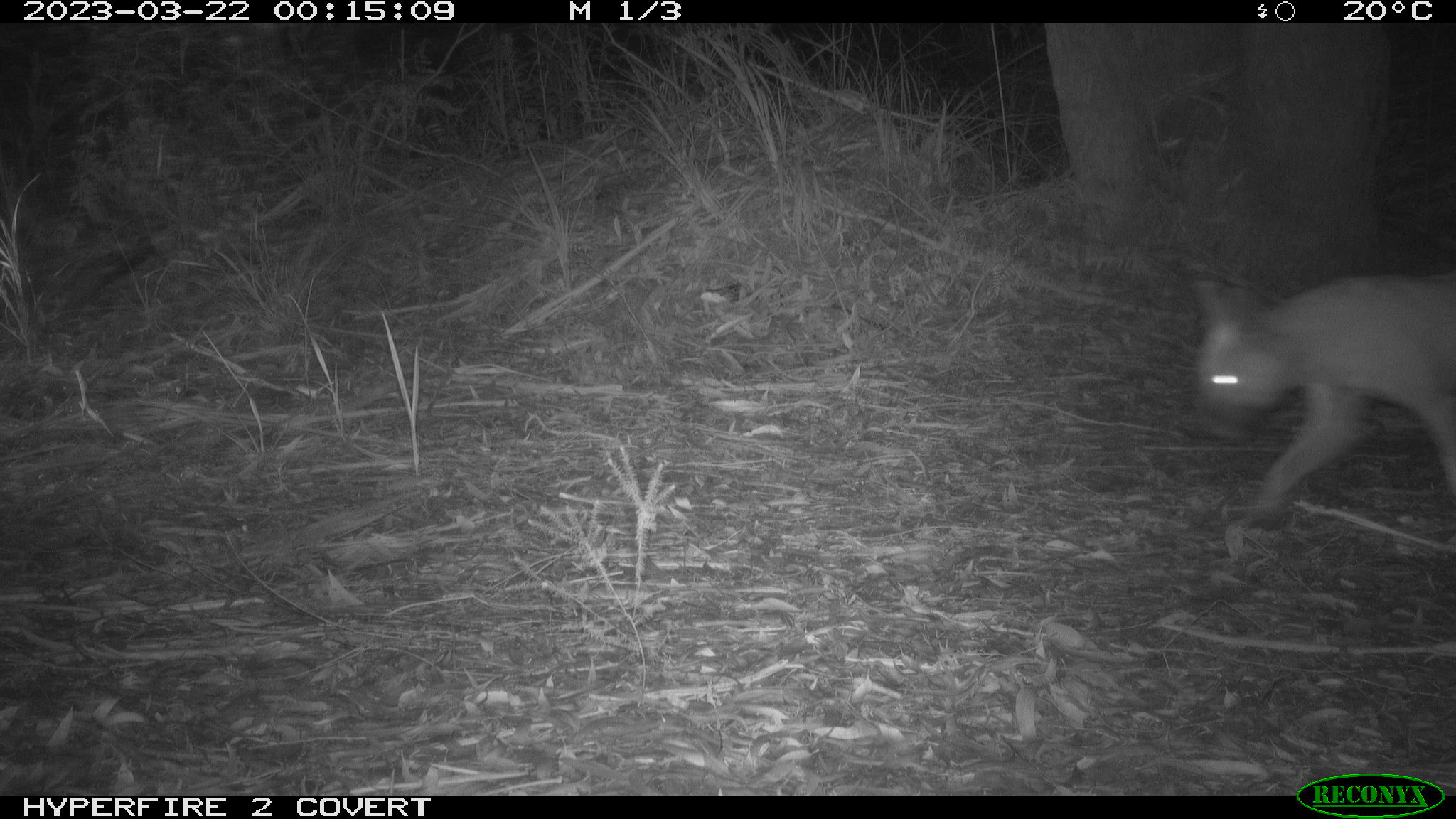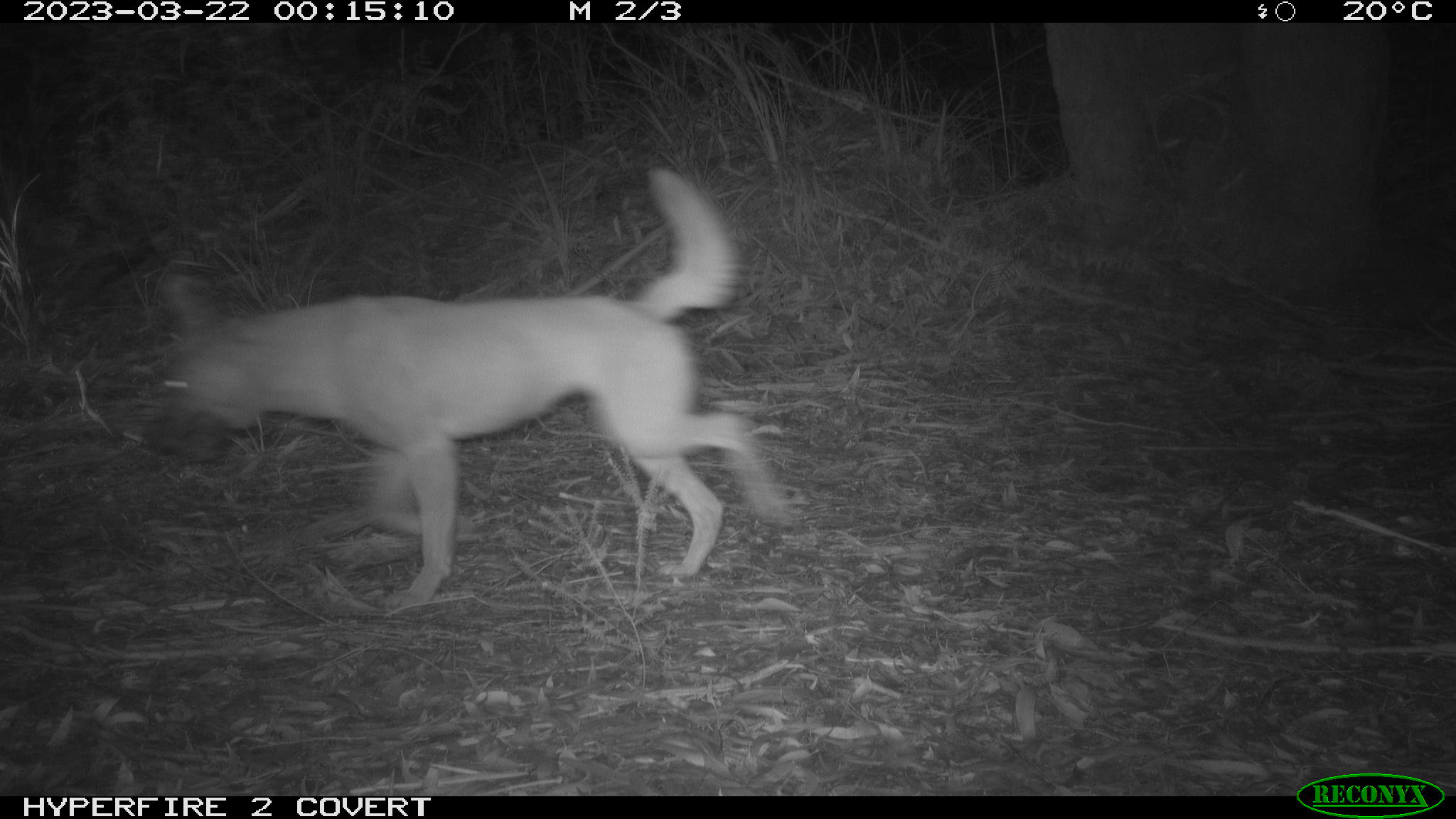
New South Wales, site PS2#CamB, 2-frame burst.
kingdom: Animalia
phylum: Chordata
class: Mammalia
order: Carnivora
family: Canidae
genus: Canis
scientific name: Canis familiaris dingo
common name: dingo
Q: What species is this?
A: Dingo (Canis familiaris dingo).